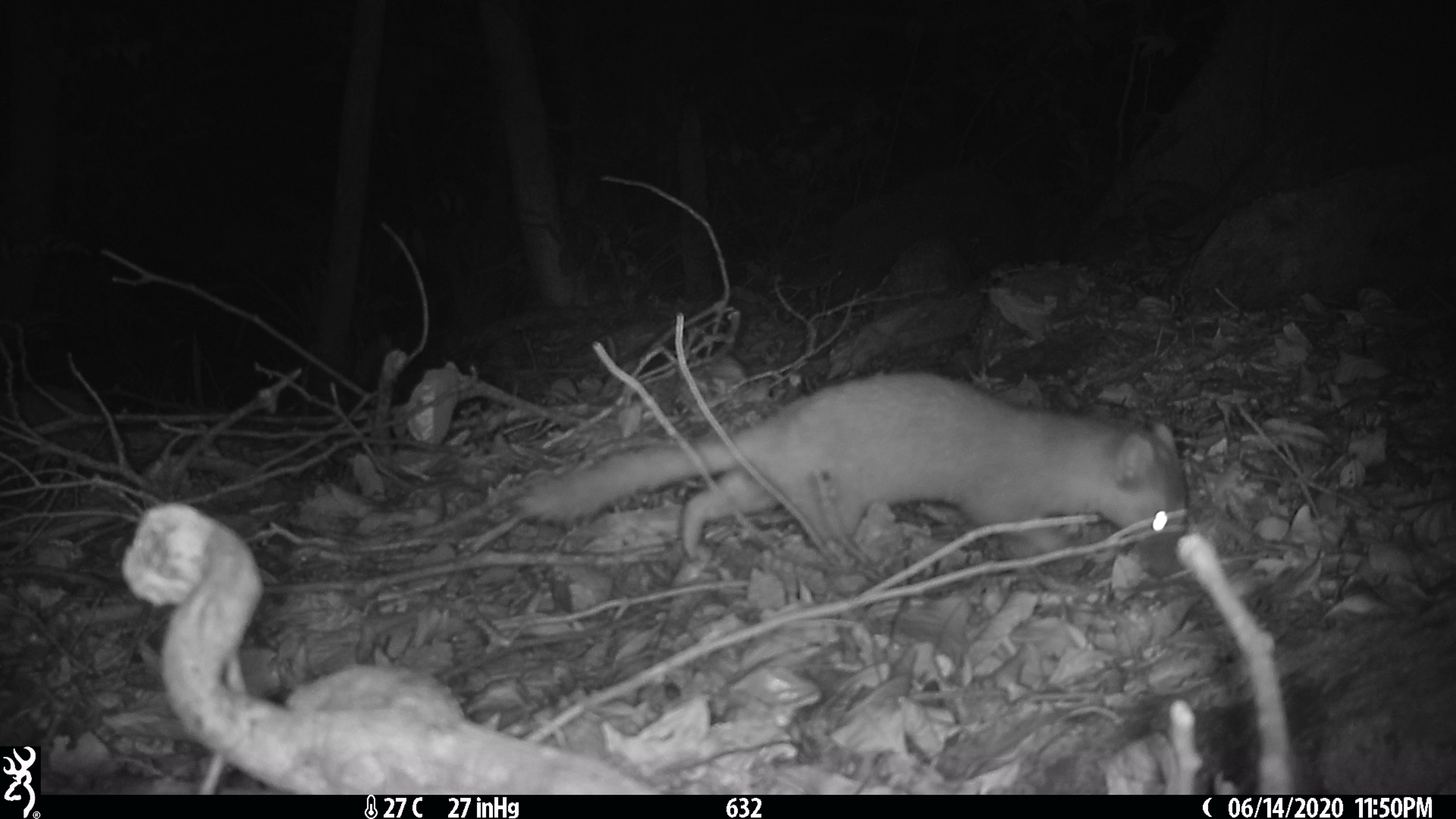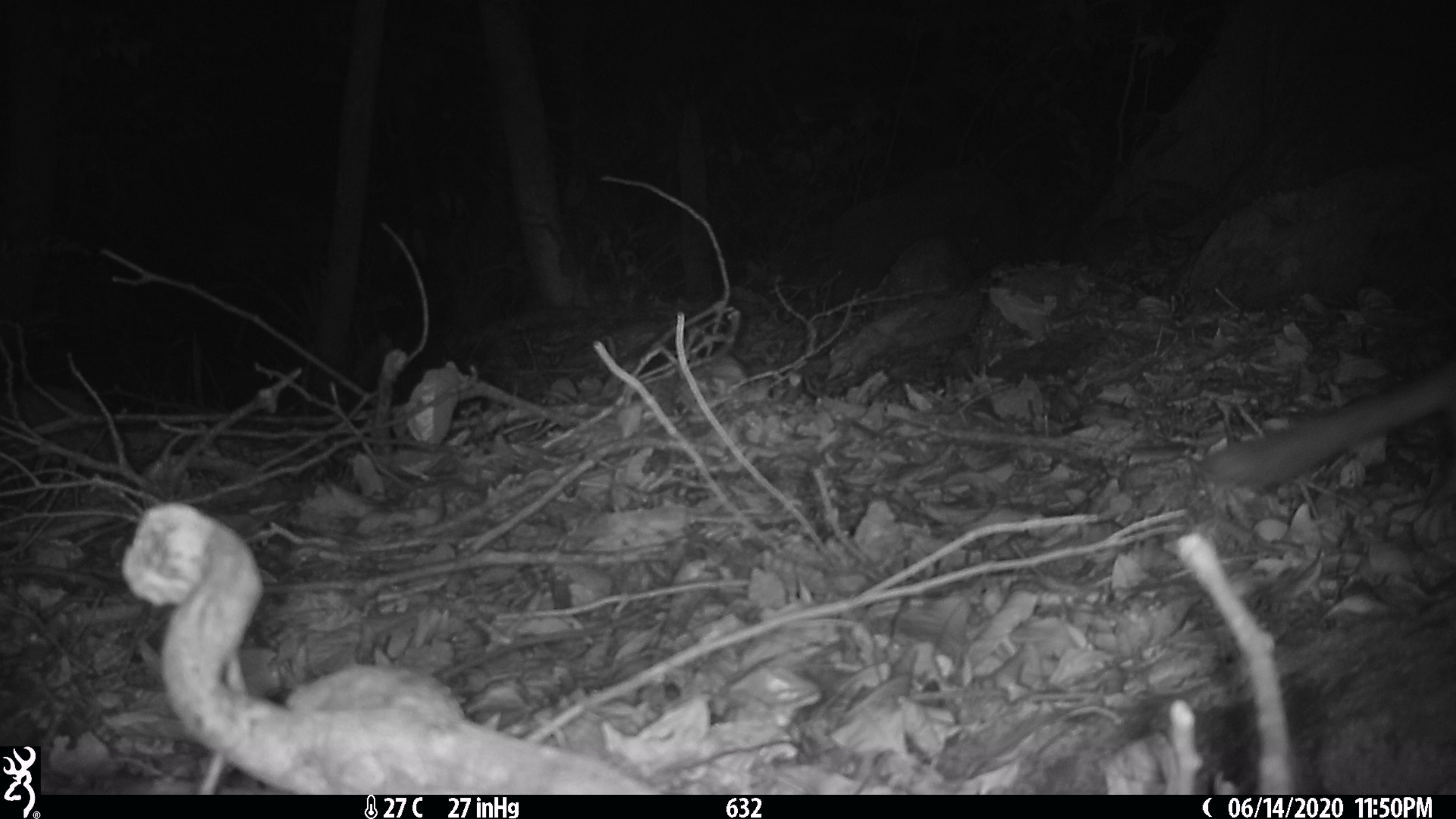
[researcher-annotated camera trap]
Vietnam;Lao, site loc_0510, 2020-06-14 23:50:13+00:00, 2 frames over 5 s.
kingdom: Animalia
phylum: Chordata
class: Mammalia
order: Carnivora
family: Mustelidae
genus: Melogale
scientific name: Melogale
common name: ferret badger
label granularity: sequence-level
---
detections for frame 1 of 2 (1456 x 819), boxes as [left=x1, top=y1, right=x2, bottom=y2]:
ferret badger: [left=515, top=372, right=1186, bottom=575]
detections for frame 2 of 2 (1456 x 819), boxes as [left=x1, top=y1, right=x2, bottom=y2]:
ferret badger: [left=1202, top=358, right=1456, bottom=505]